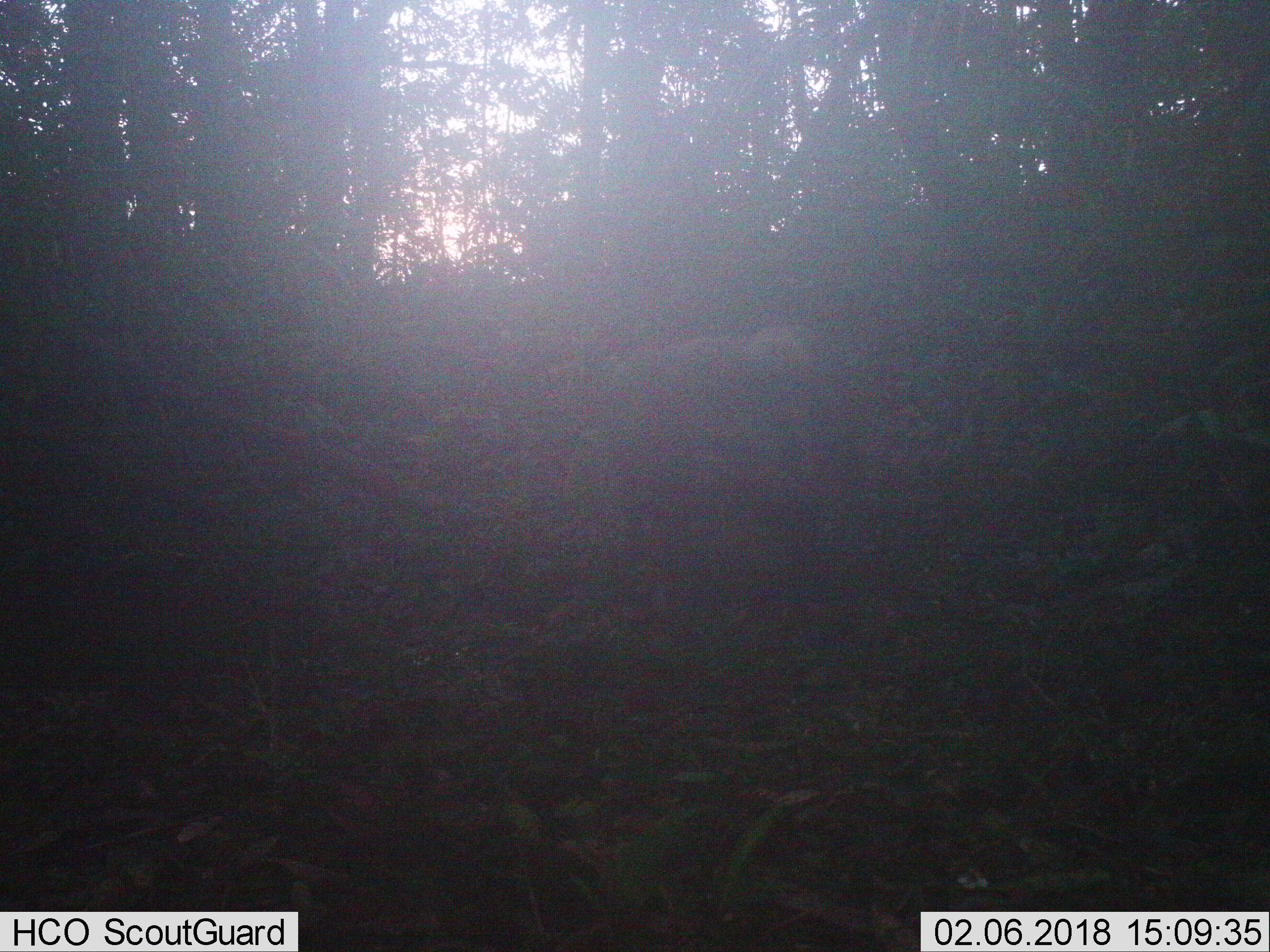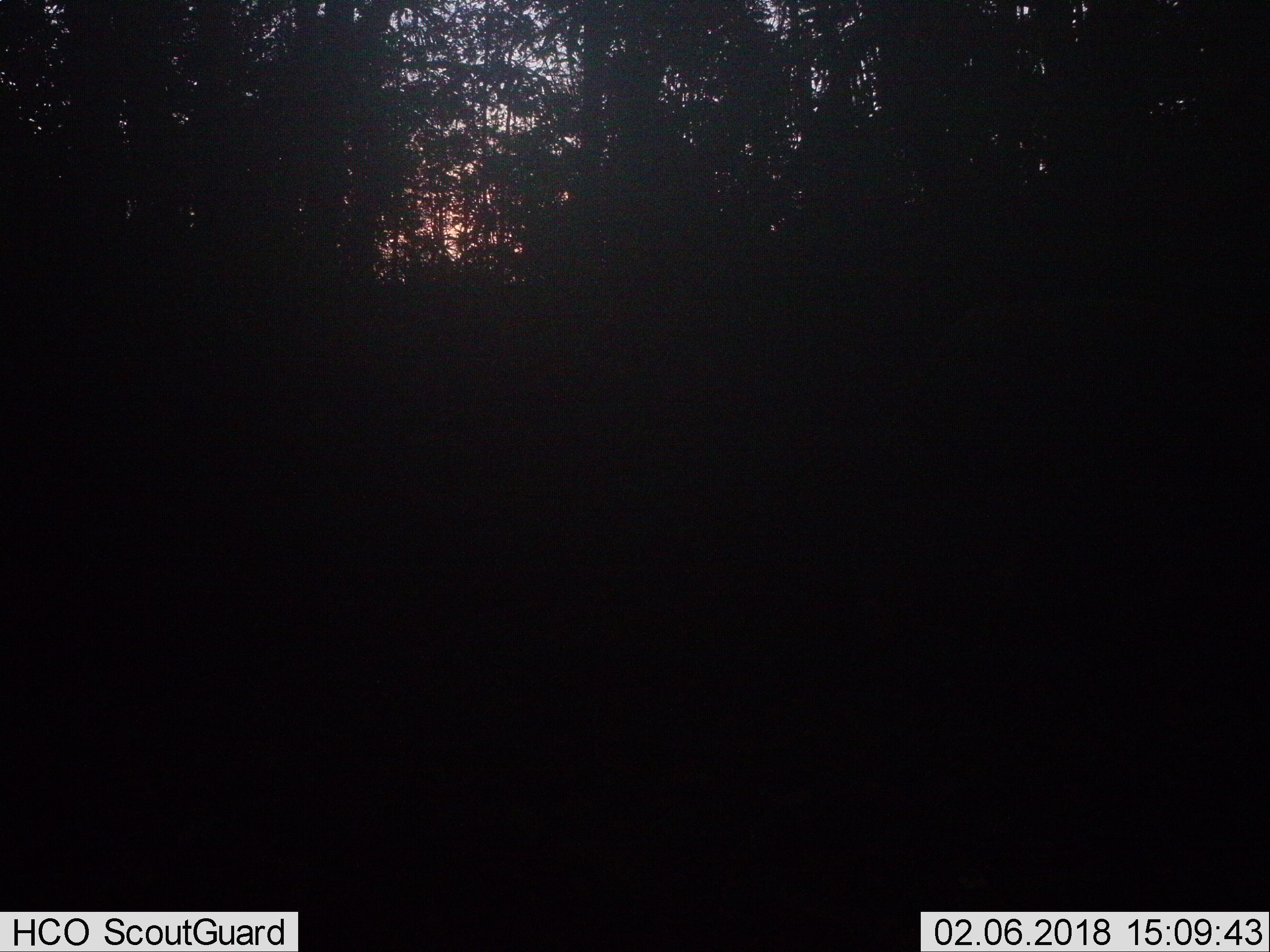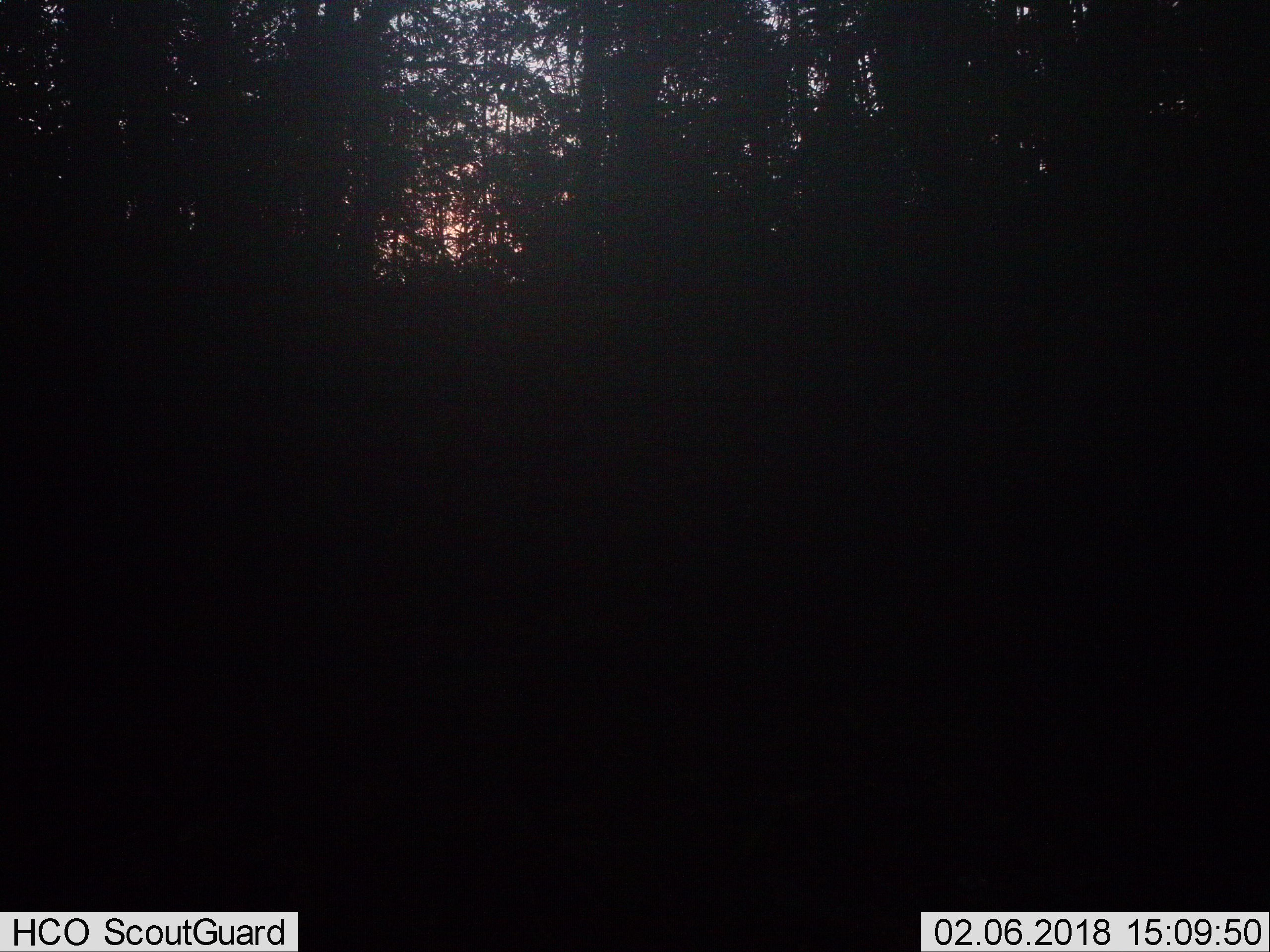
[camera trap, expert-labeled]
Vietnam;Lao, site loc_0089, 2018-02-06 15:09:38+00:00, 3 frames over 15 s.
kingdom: Animalia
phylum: Chordata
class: Mammalia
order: Artiodactyla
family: Suidae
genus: Sus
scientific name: Sus scrofa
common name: eurasian wild pig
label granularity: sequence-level